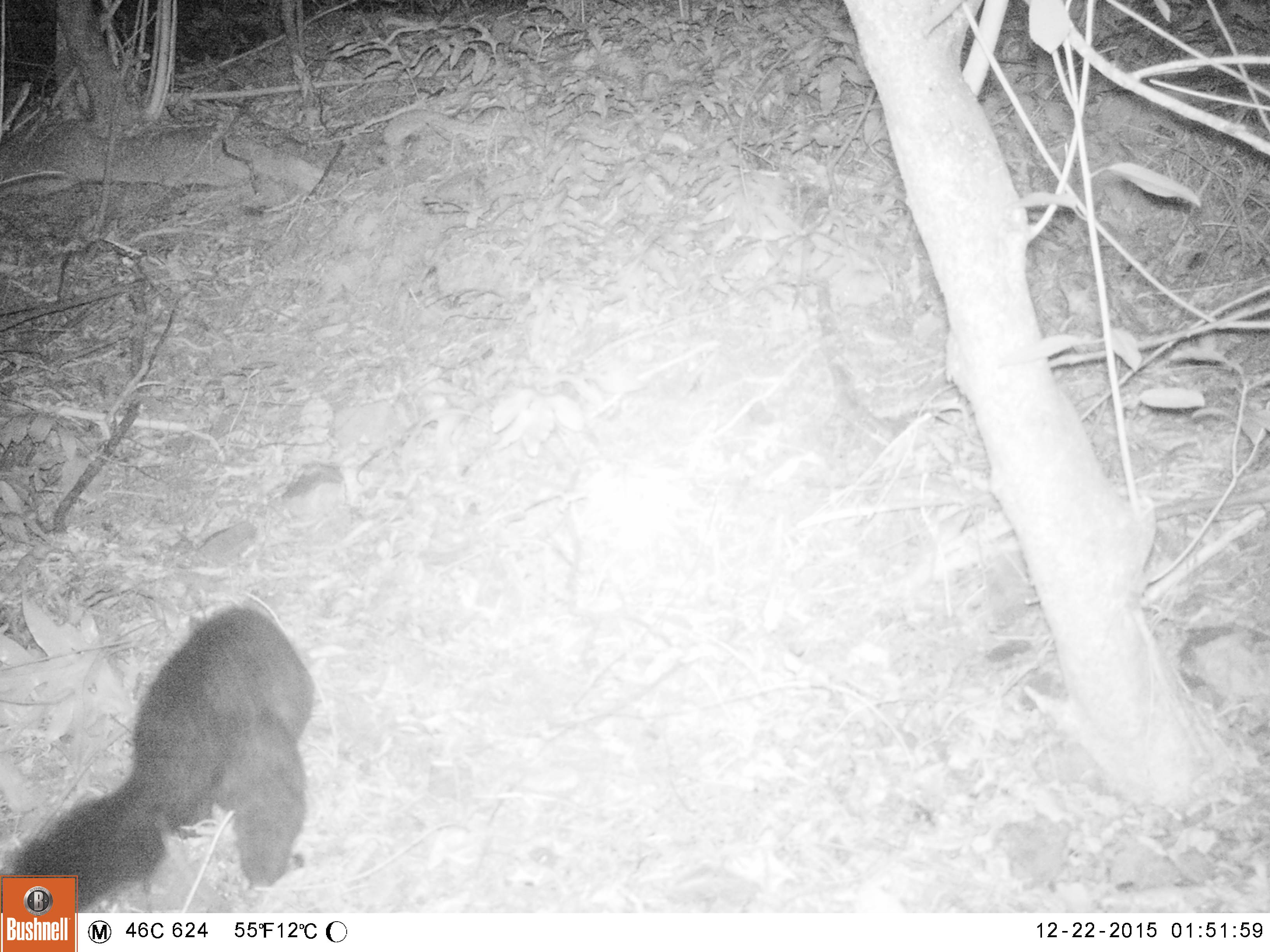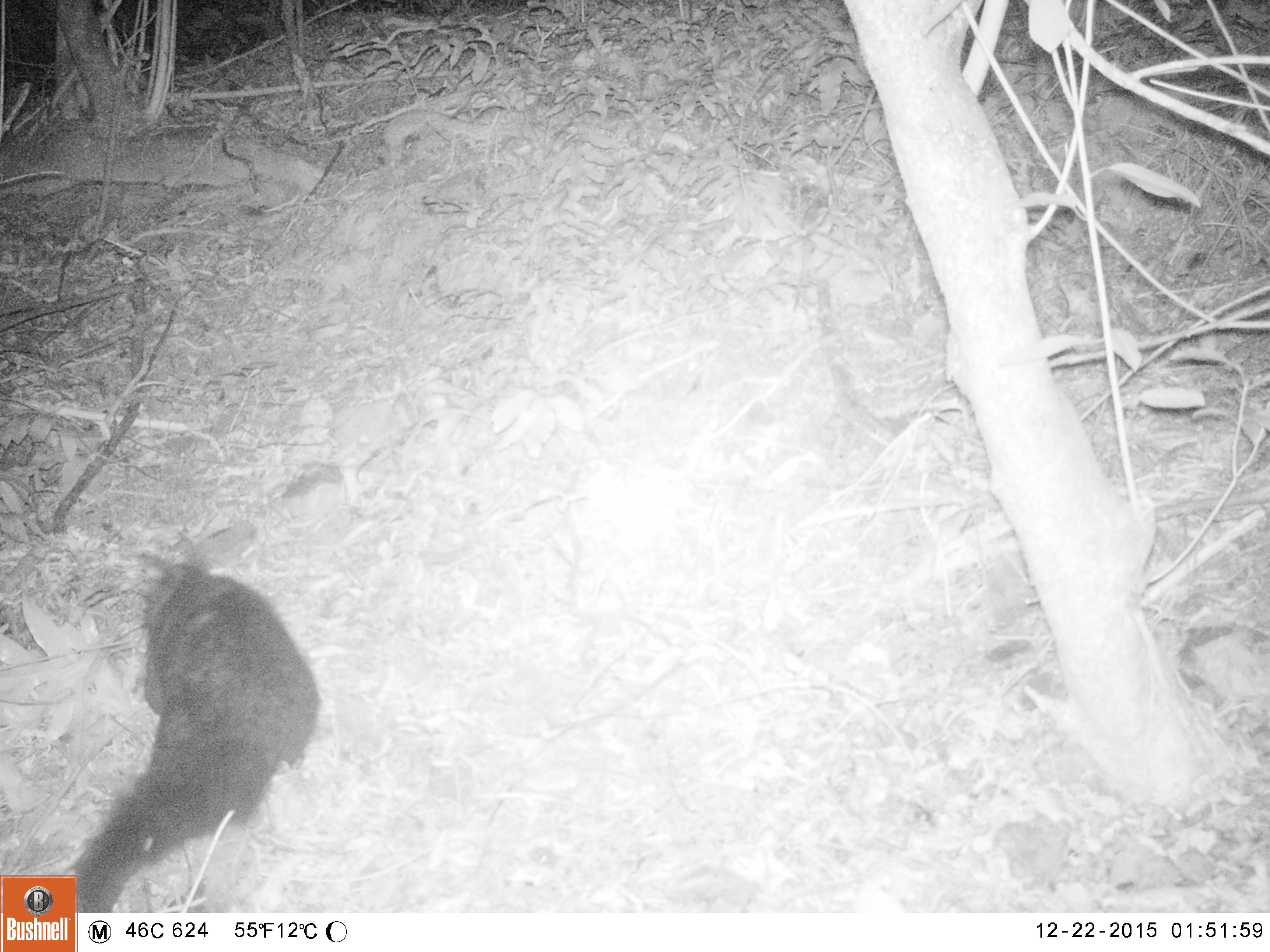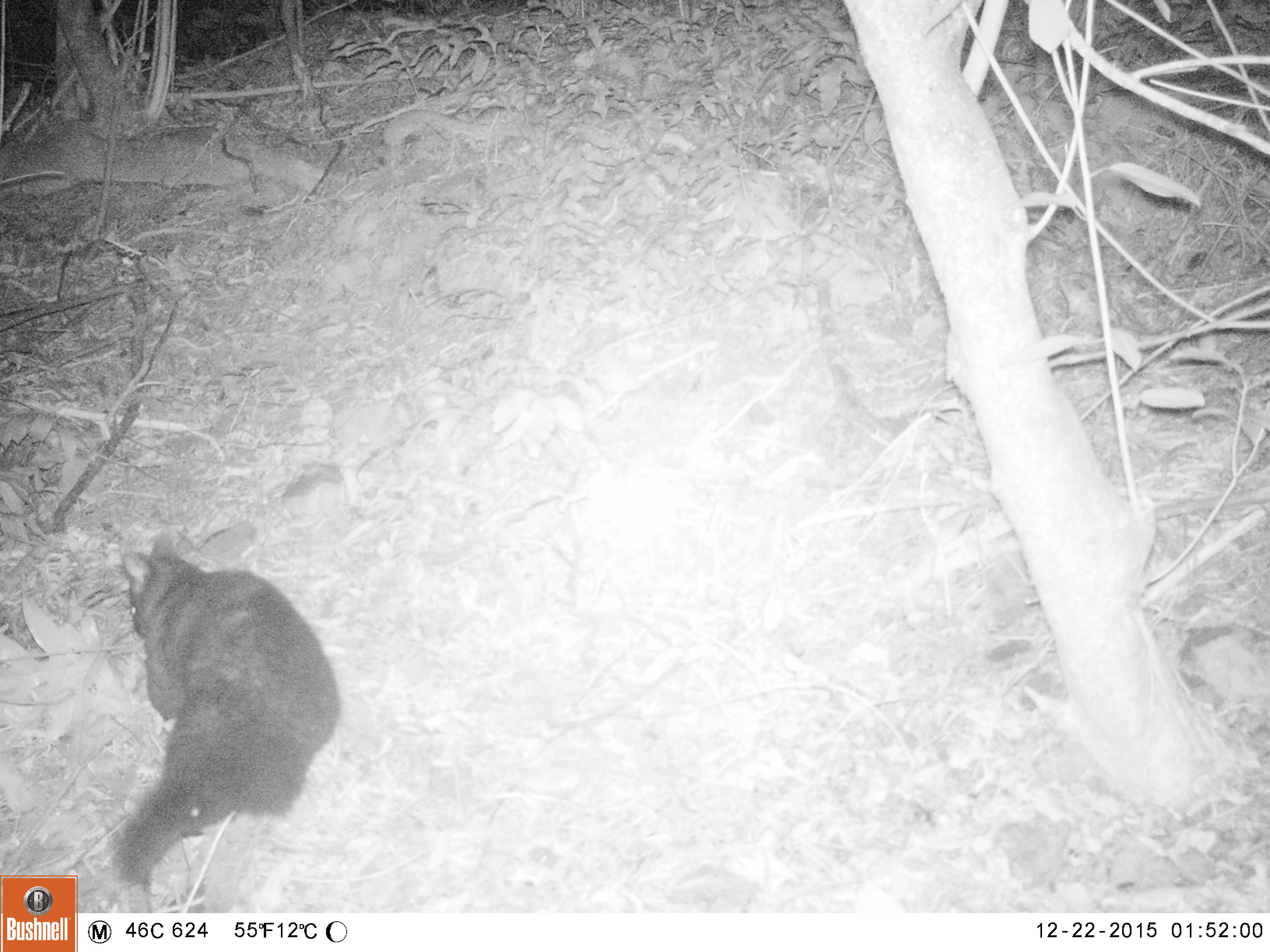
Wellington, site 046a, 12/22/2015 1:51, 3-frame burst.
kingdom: Animalia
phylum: Chordata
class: Mammalia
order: Didelphimorphia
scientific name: Didelphimorphia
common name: possum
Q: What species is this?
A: Possum (Didelphimorphia).